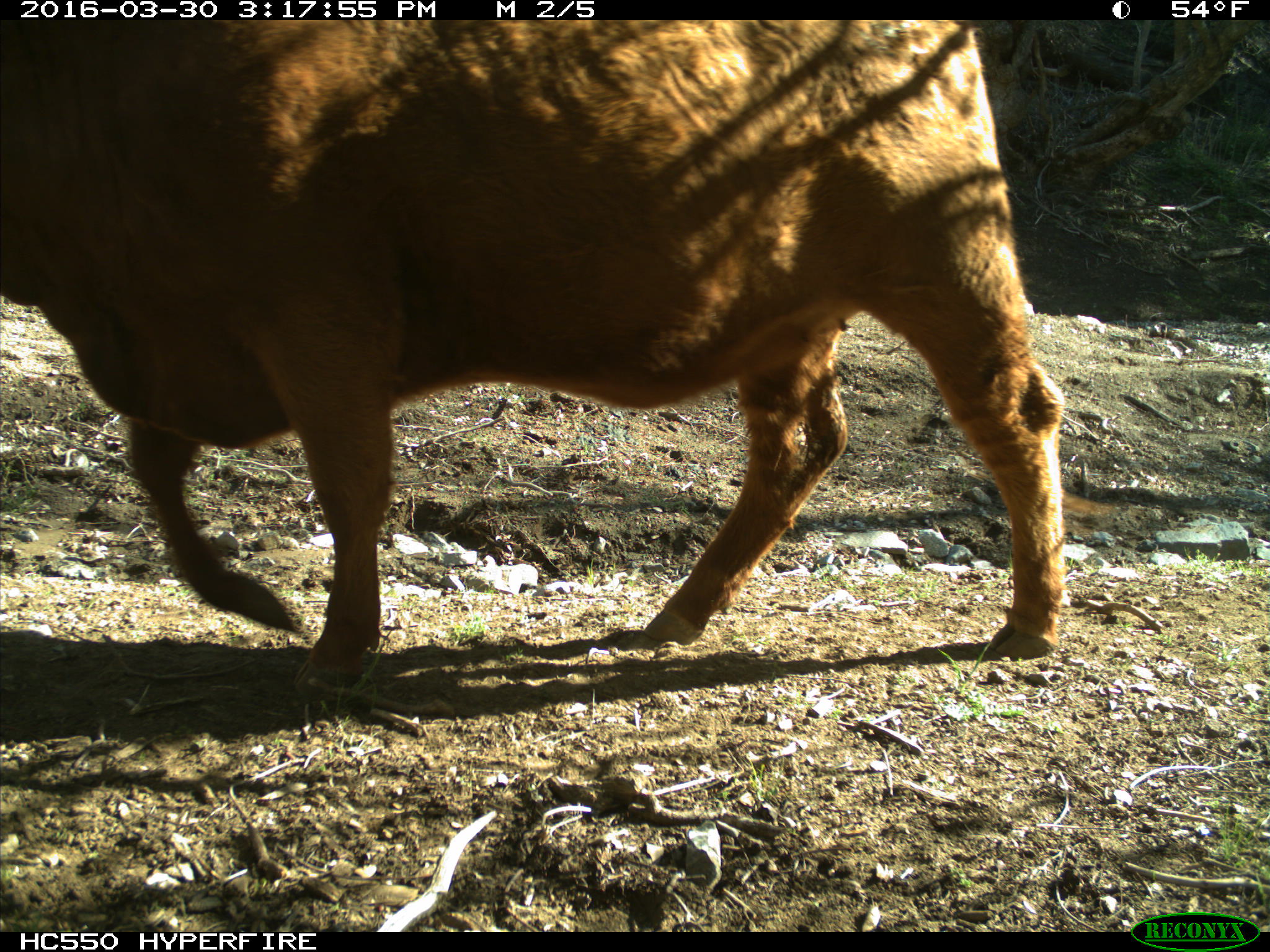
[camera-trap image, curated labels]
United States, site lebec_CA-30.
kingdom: Animalia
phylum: Chordata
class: Mammalia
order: Artiodactyla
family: Bovidae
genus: Bos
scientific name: Bos taurus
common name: domestic cow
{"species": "Bos taurus (domestic cow)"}